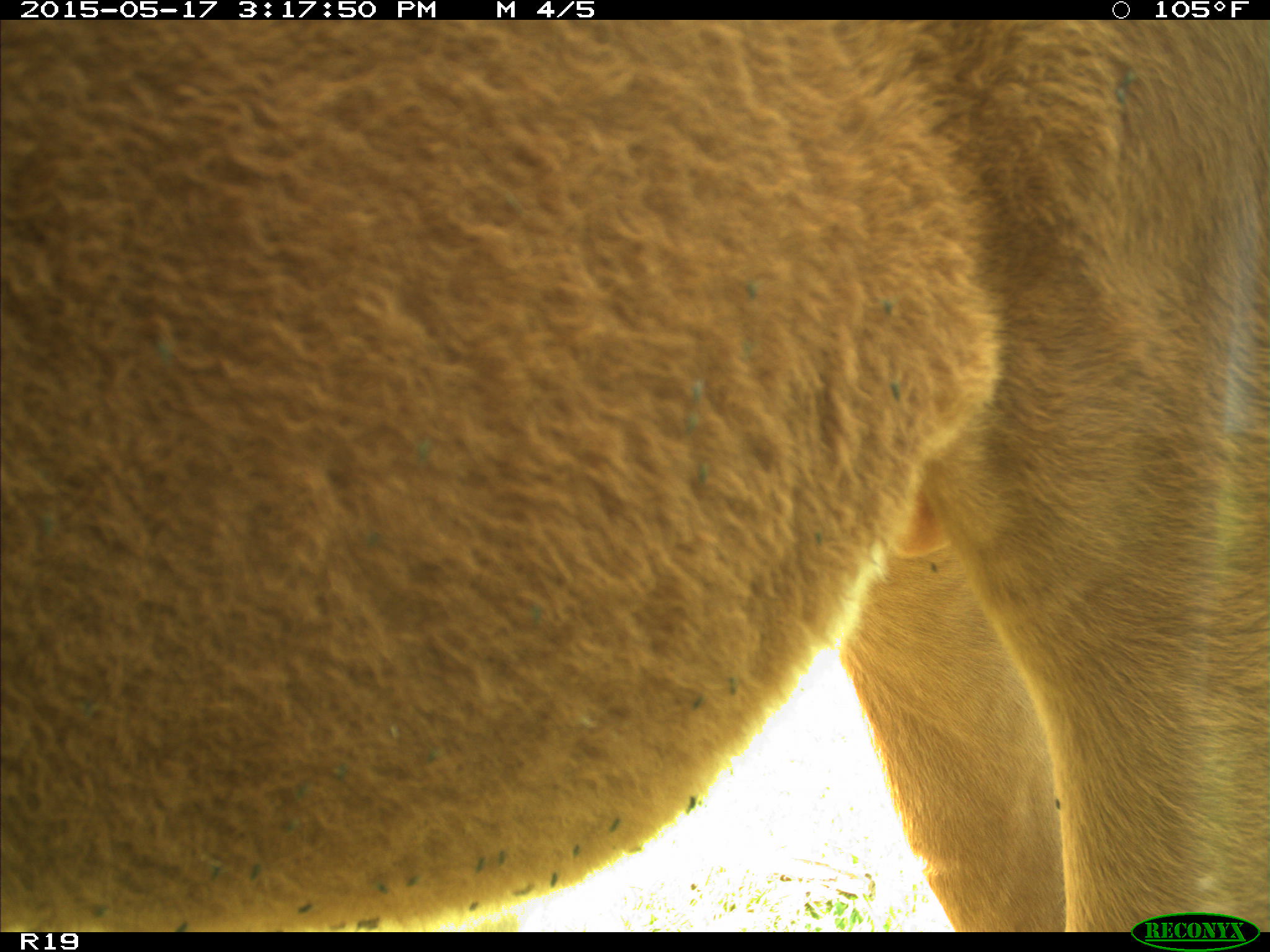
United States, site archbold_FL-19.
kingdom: Animalia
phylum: Chordata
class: Mammalia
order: Artiodactyla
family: Bovidae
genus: Bos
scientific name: Bos taurus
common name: domestic cow